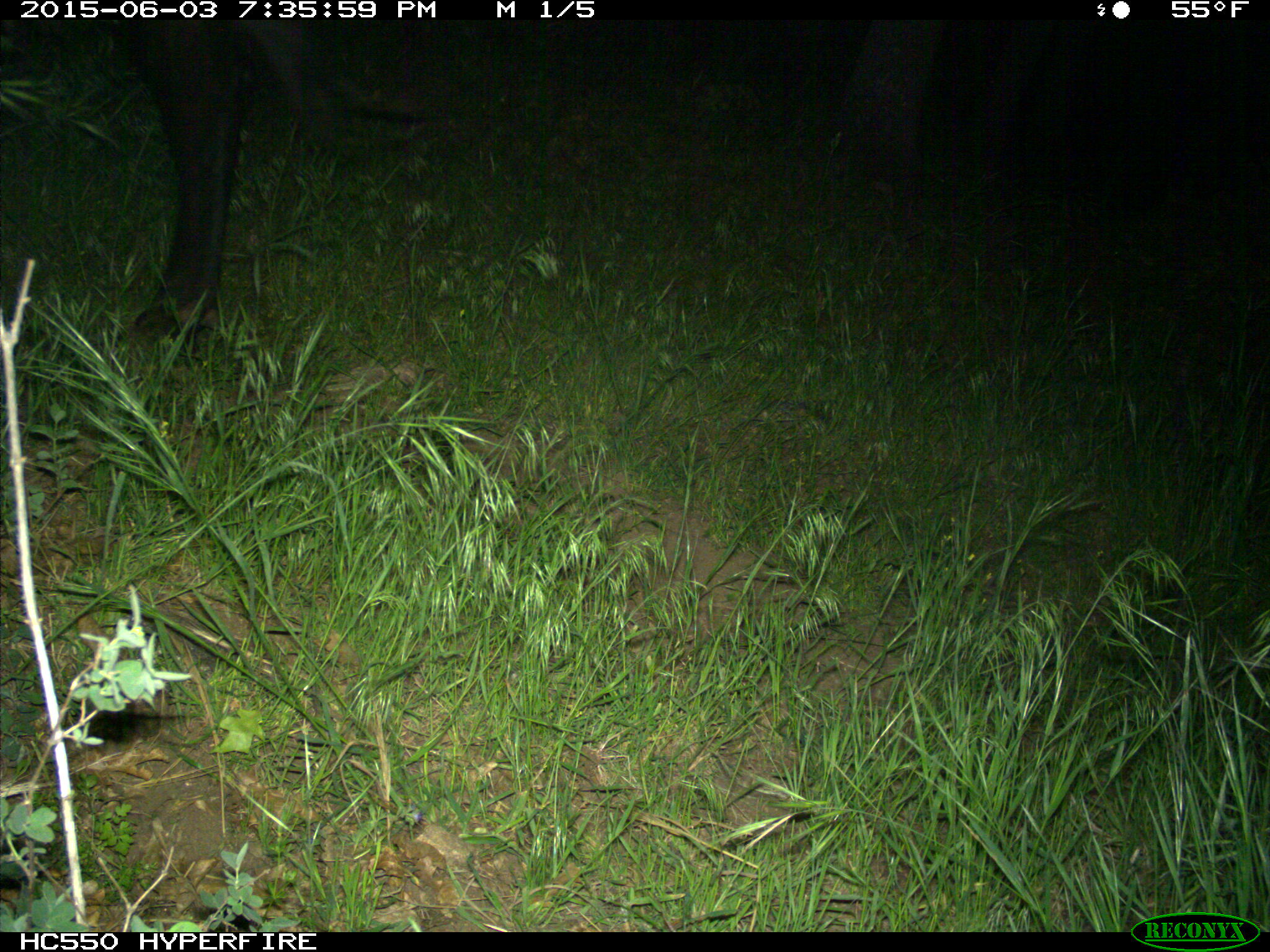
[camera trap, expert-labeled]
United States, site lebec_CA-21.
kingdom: Animalia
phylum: Chordata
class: Mammalia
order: Artiodactyla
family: Bovidae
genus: Bos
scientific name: Bos taurus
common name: domestic cow